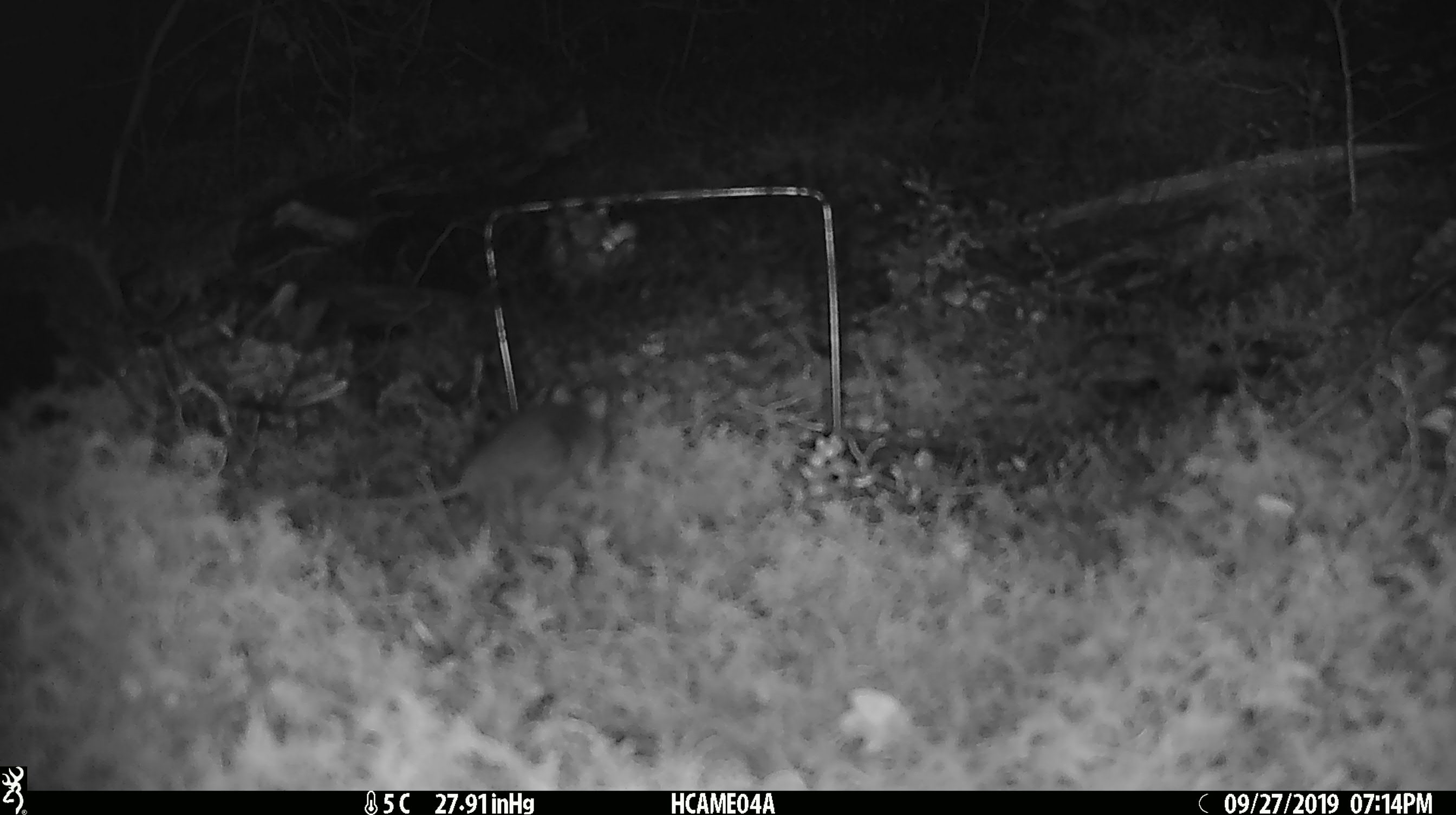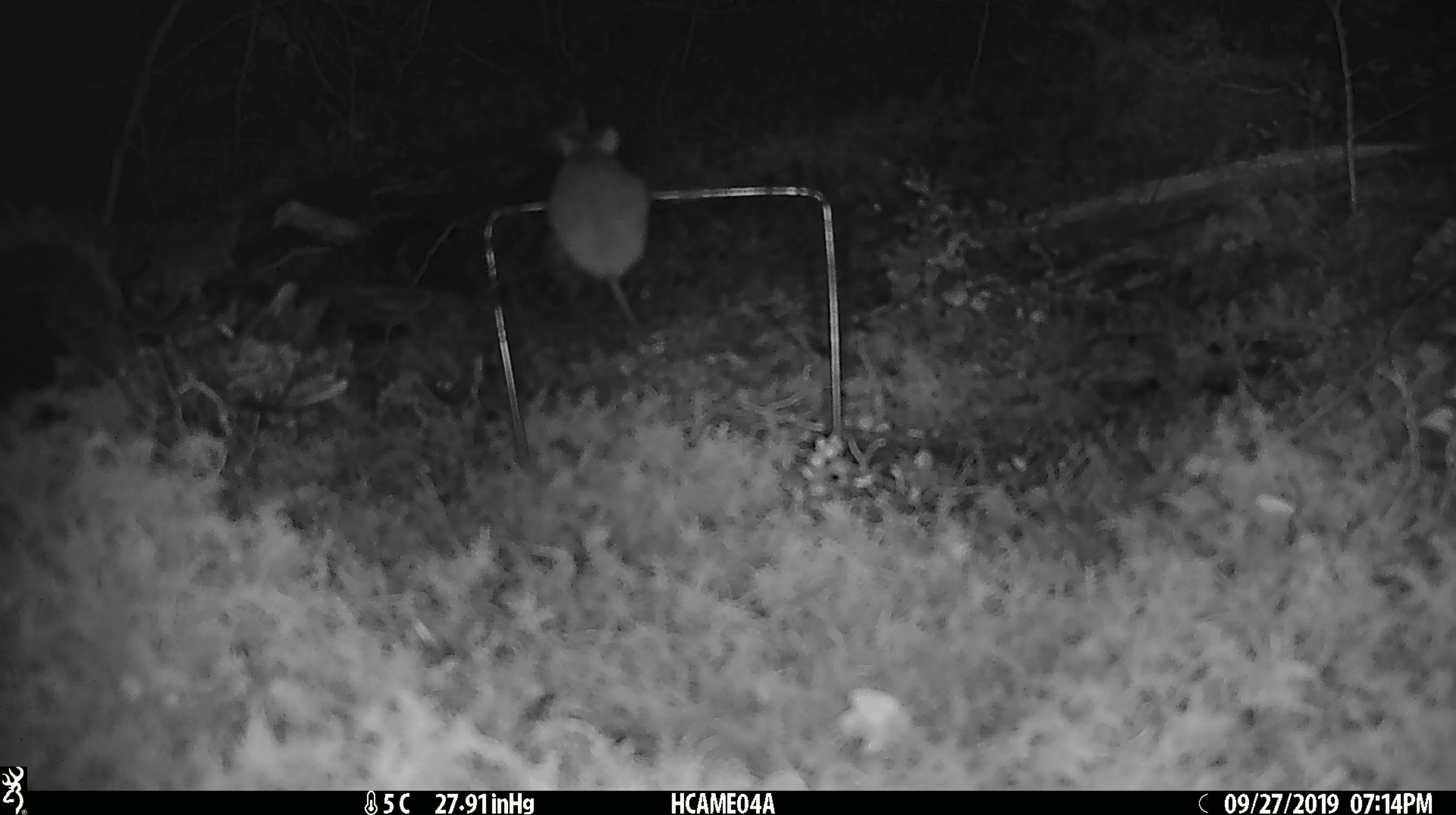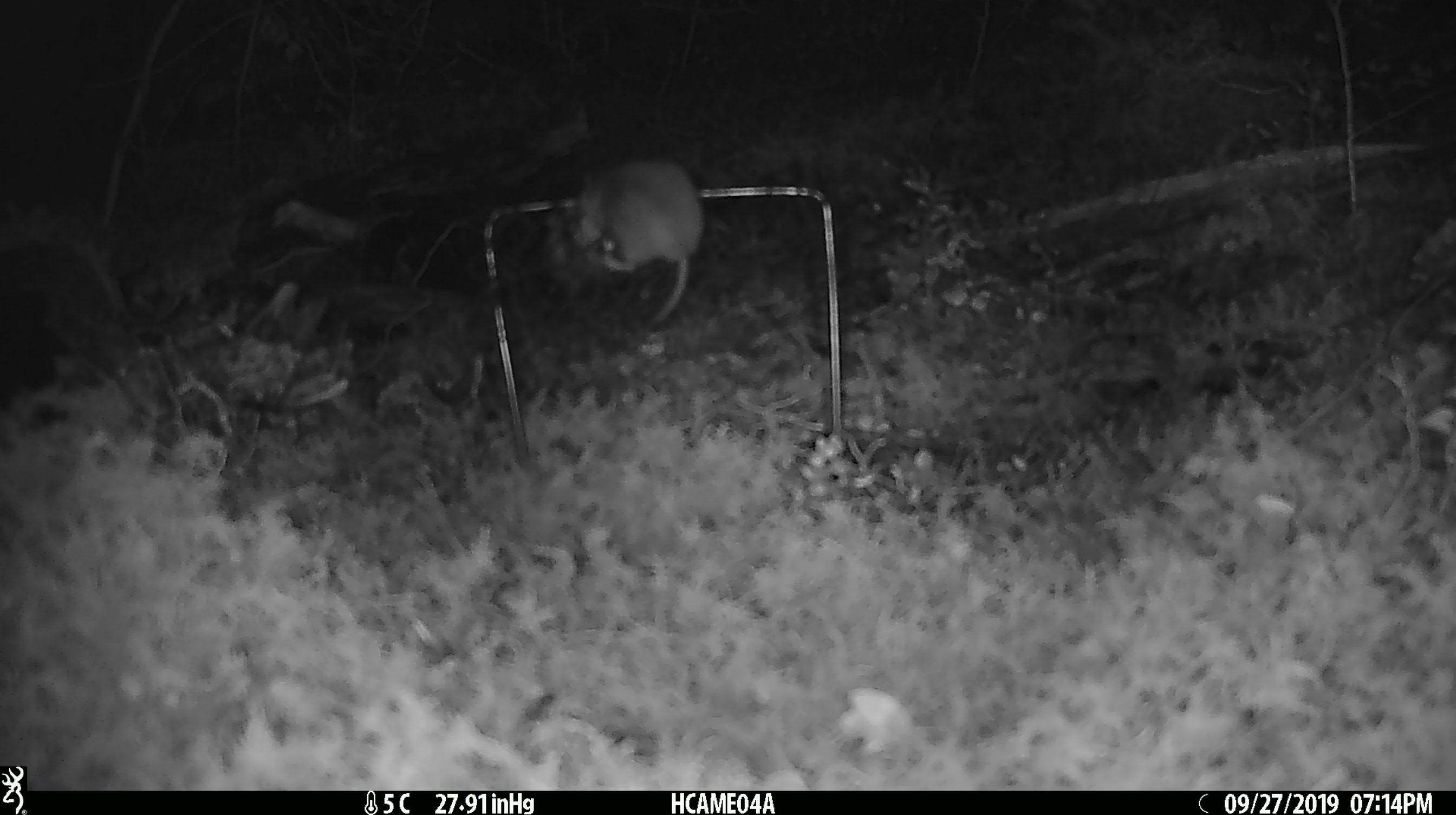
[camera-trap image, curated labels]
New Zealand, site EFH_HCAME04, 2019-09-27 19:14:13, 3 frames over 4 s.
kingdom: Animalia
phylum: Chordata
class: Mammalia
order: Rodentia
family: Muridae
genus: Mus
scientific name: Mus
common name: mouse